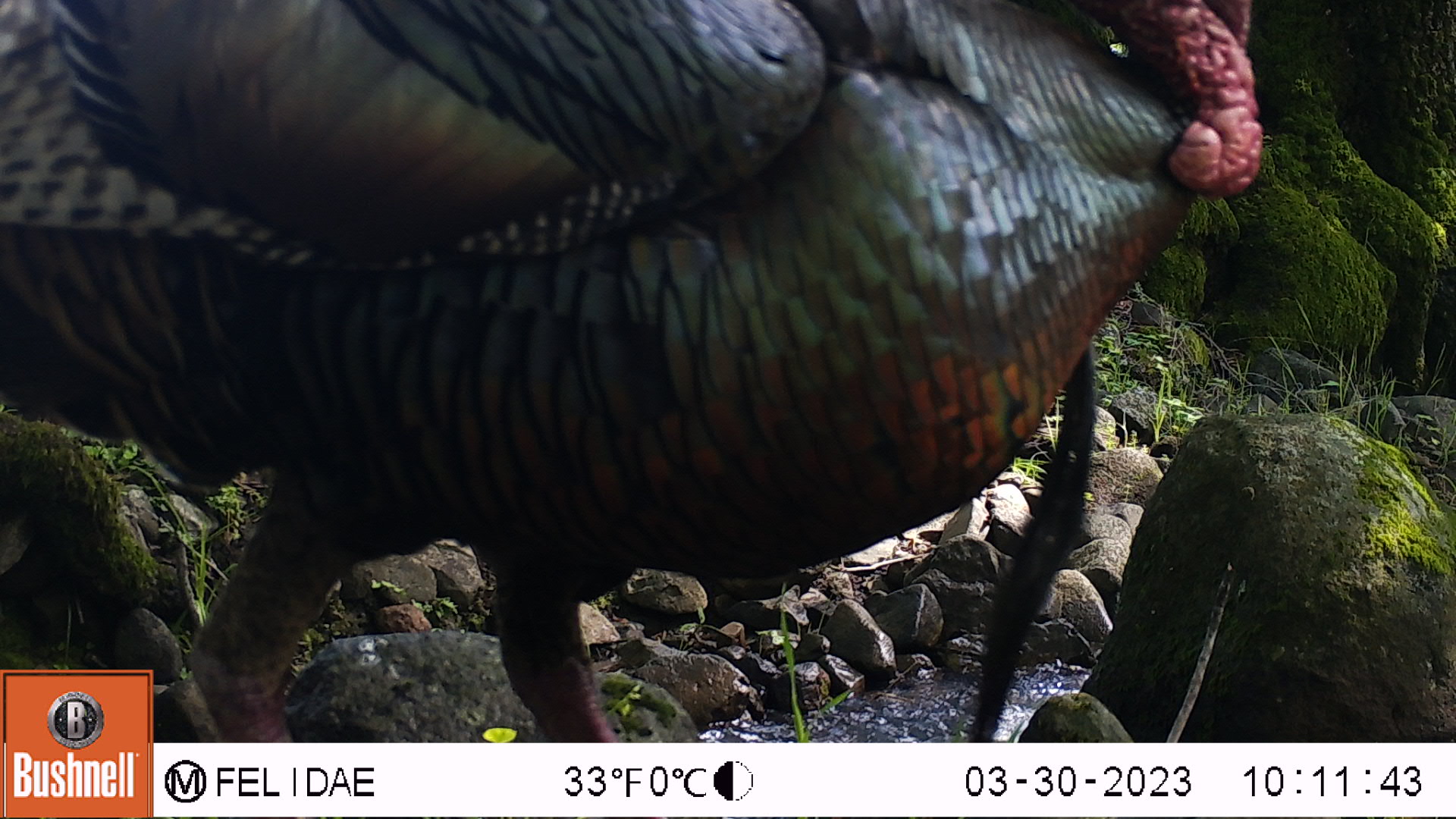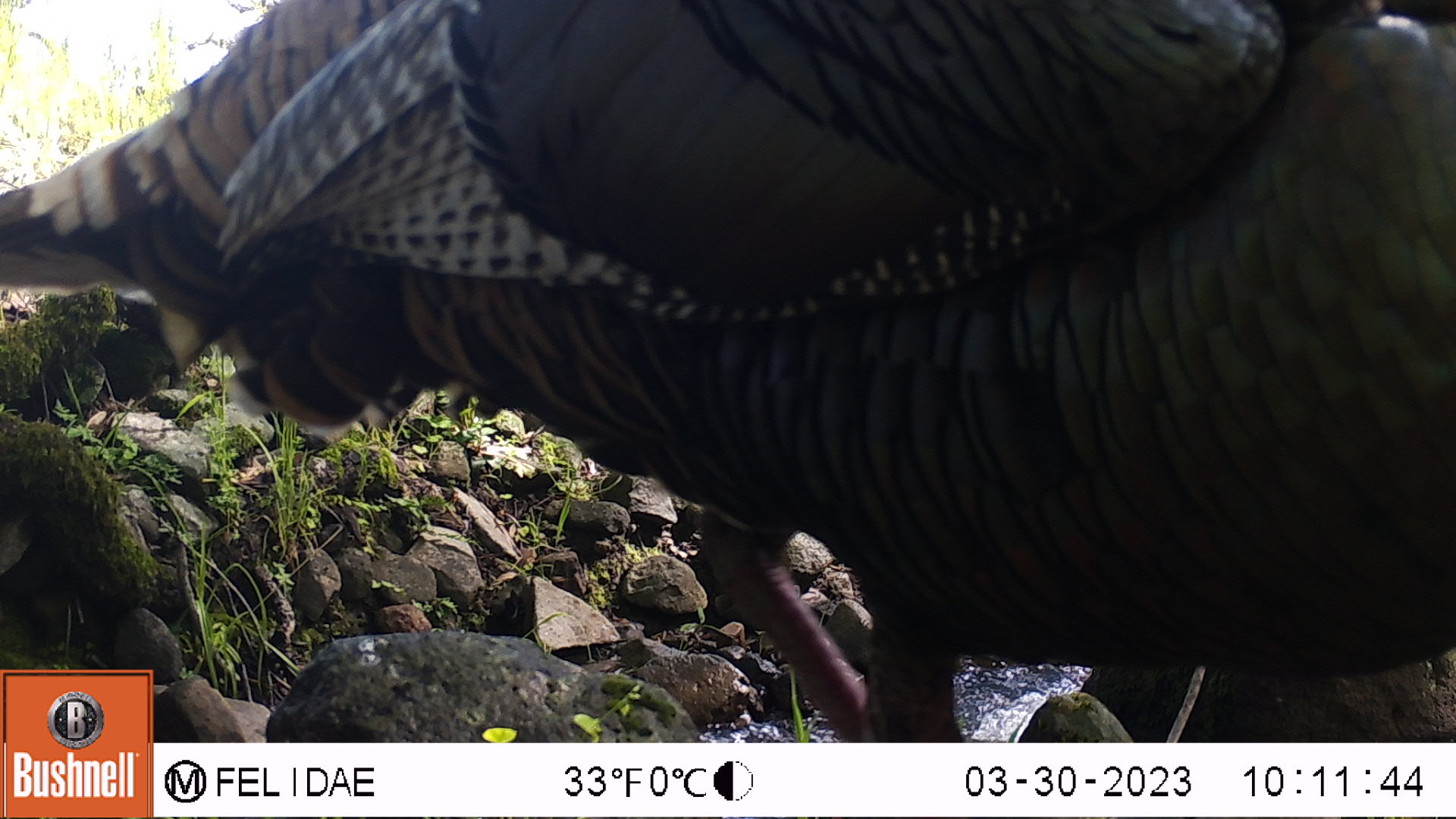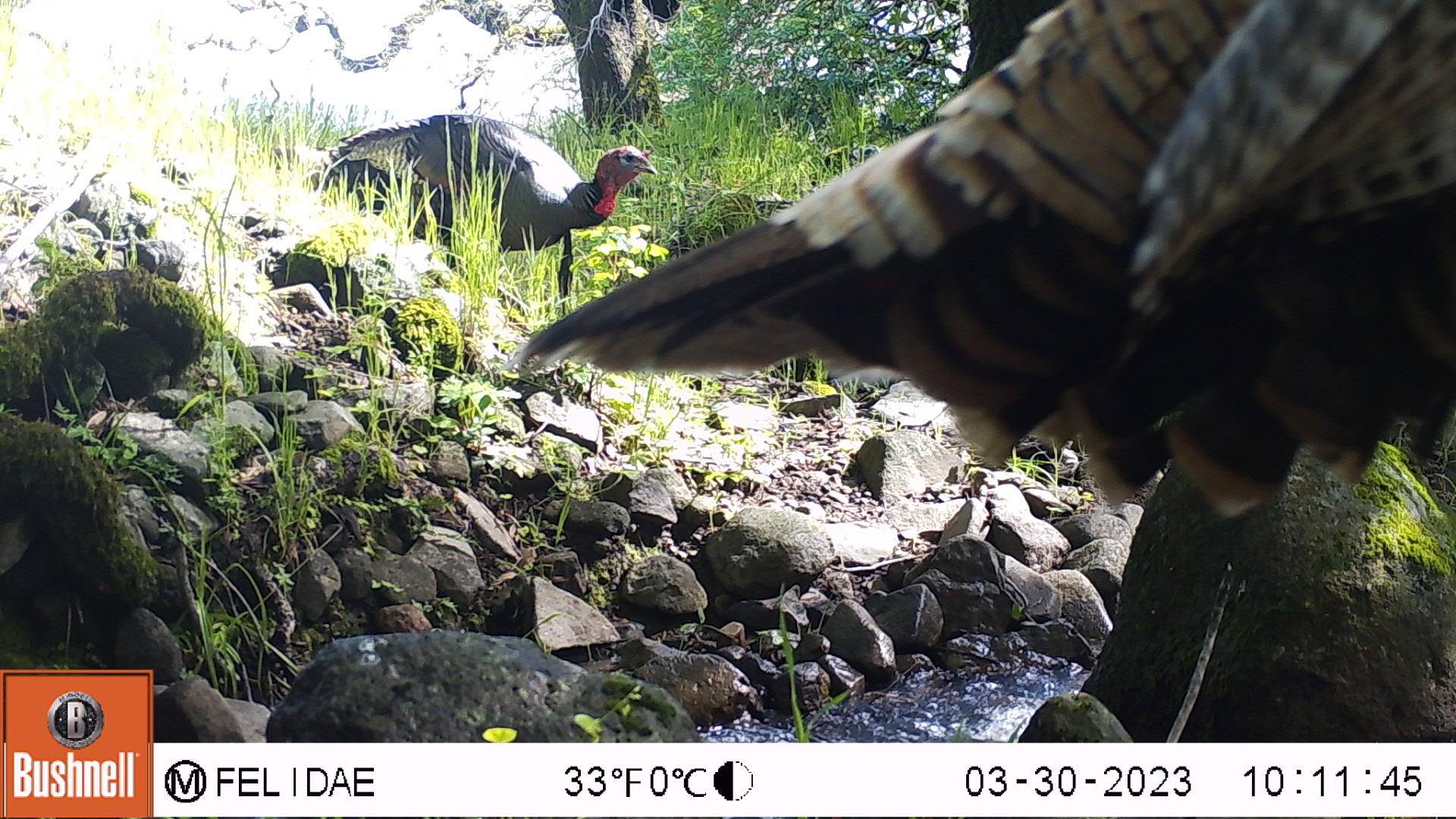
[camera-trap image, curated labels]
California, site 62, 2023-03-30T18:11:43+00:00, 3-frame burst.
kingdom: Animalia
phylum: Chordata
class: Aves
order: Galliformes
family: Phasianidae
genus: Meleagris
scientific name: Meleagris gallopavo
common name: turkey